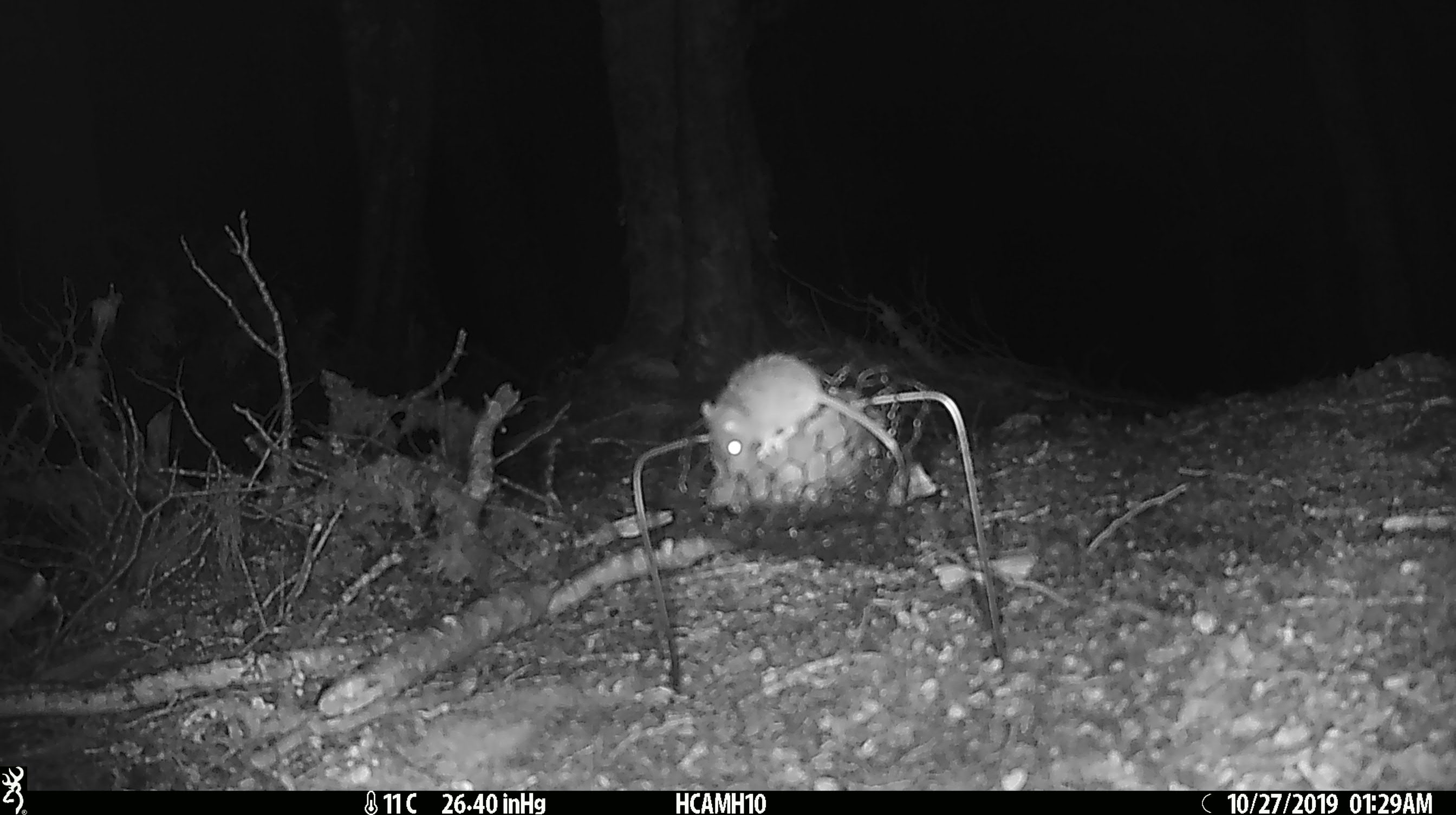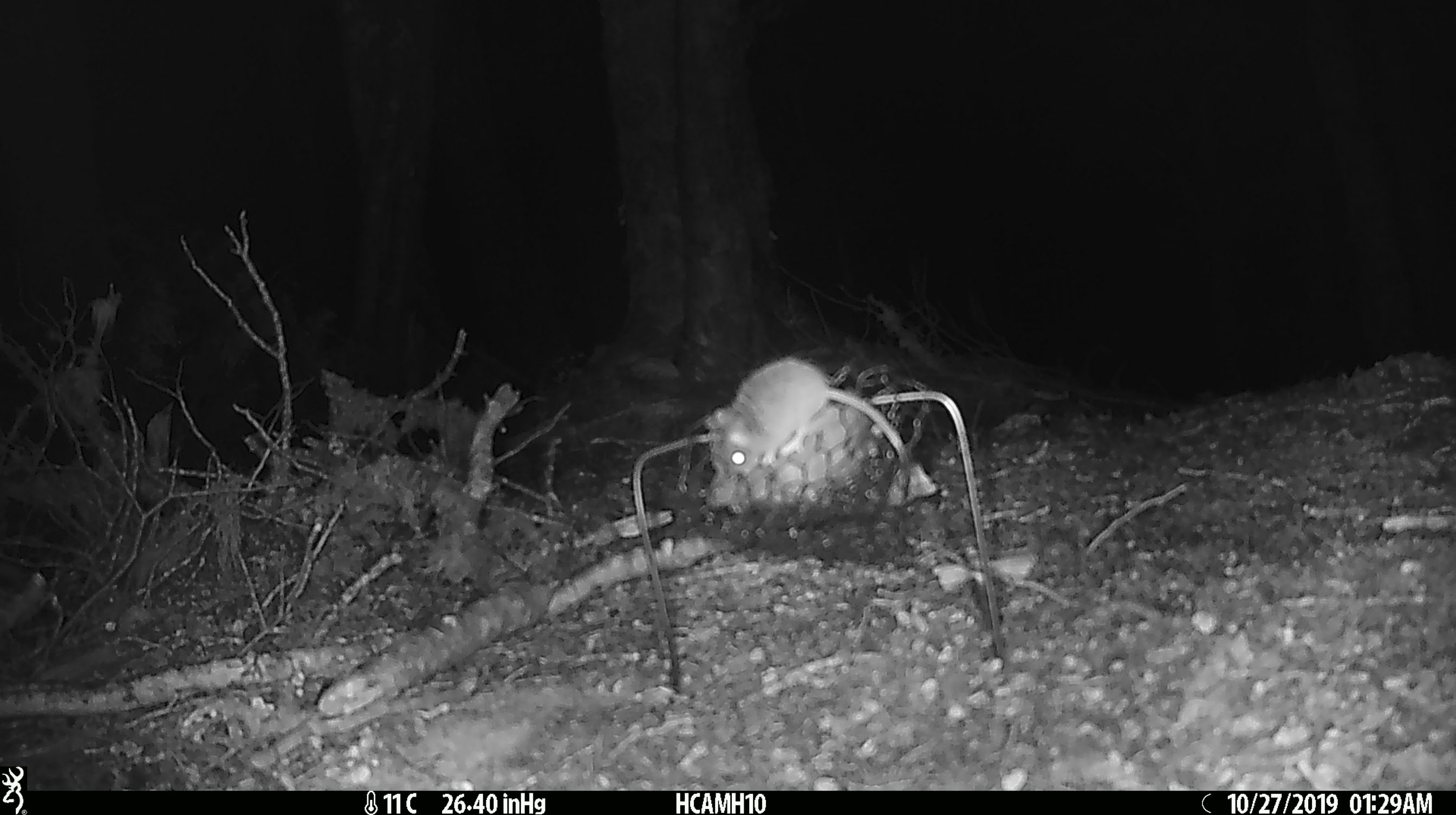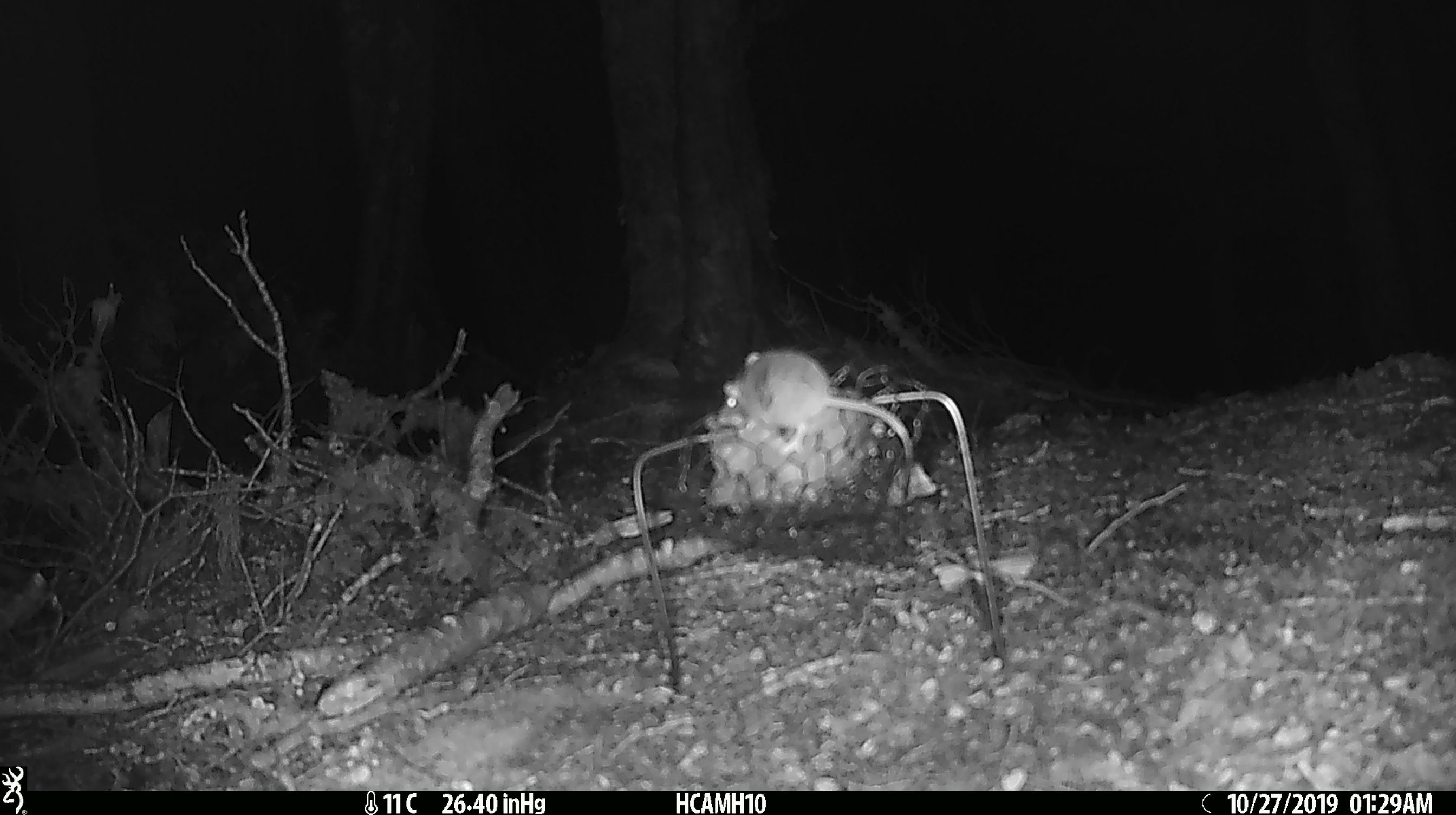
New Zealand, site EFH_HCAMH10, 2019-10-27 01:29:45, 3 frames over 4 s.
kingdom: Animalia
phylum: Chordata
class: Mammalia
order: Rodentia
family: Muridae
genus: Mus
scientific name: Mus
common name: mouse